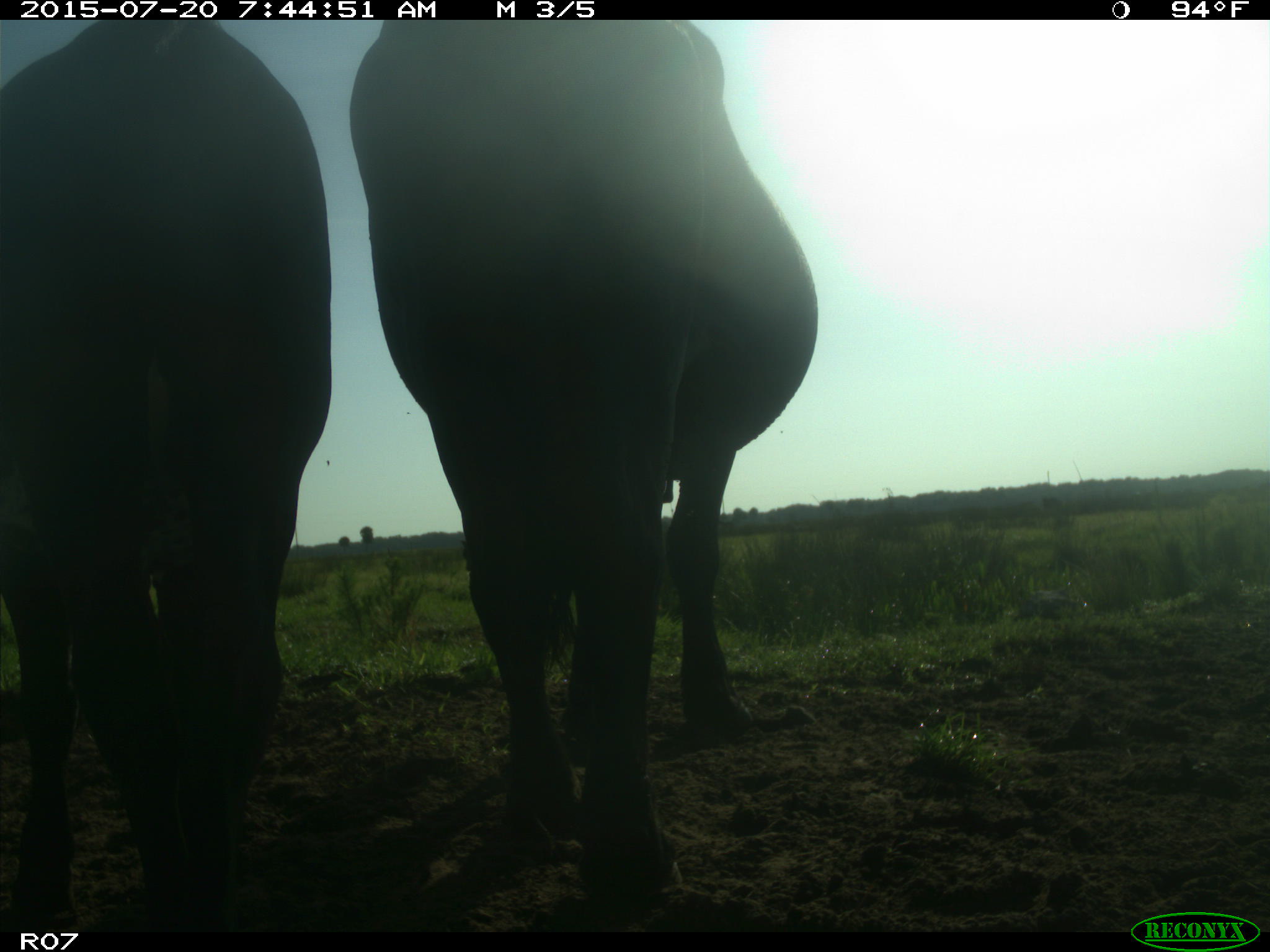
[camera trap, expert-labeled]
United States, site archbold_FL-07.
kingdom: Animalia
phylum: Chordata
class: Mammalia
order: Artiodactyla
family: Bovidae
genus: Bos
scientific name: Bos taurus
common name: domestic cow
Bos taurus (domestic cow).